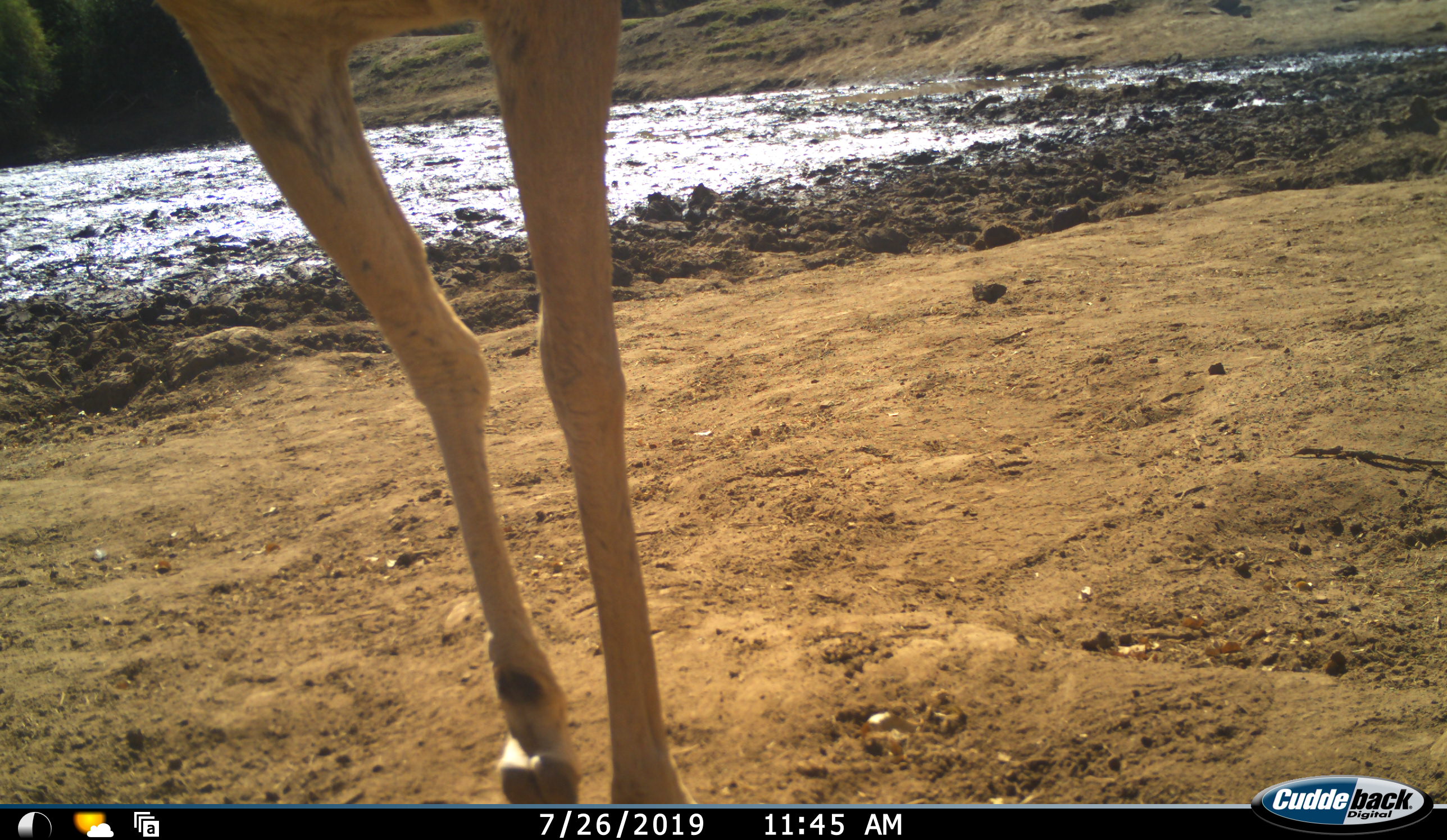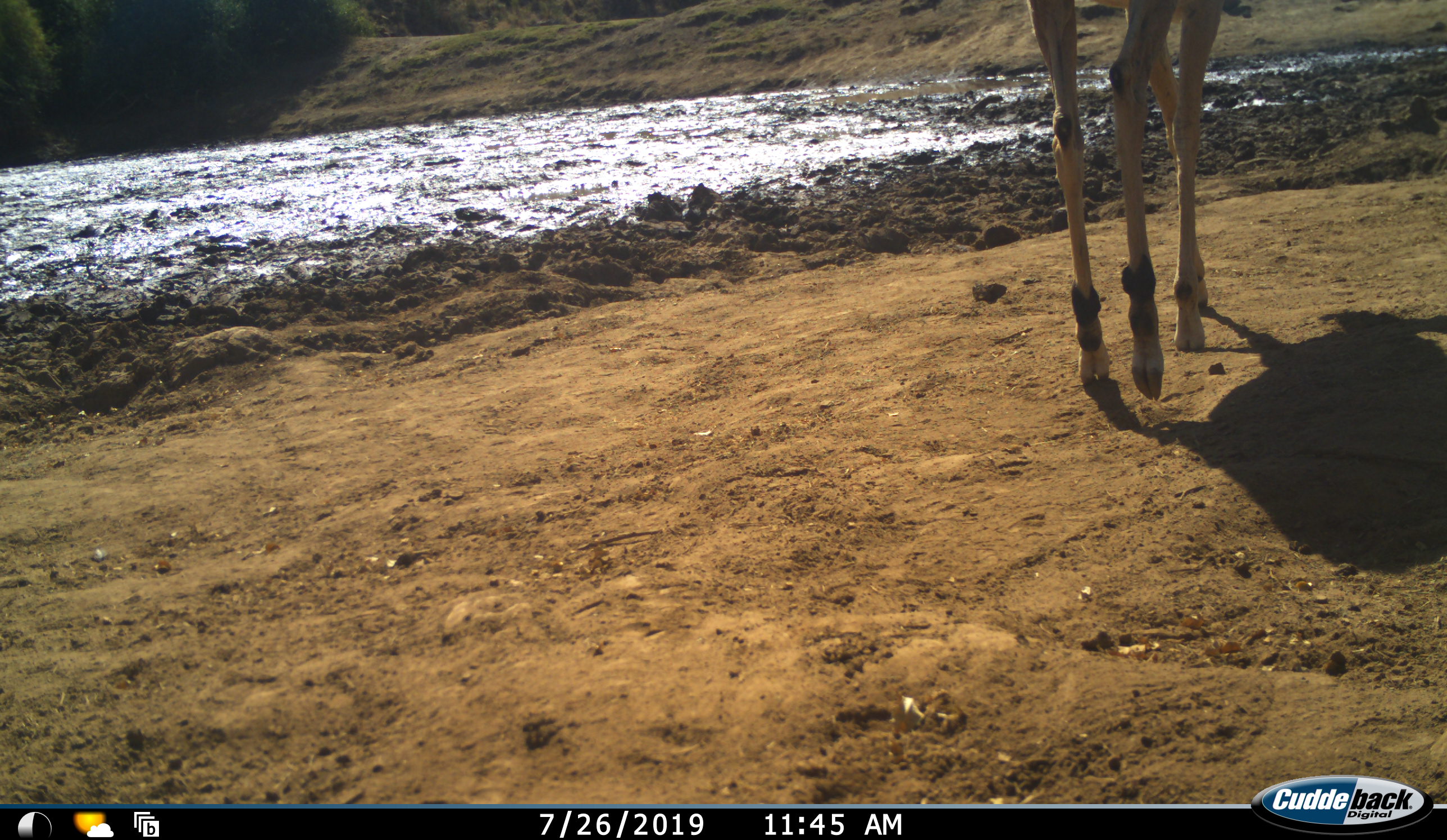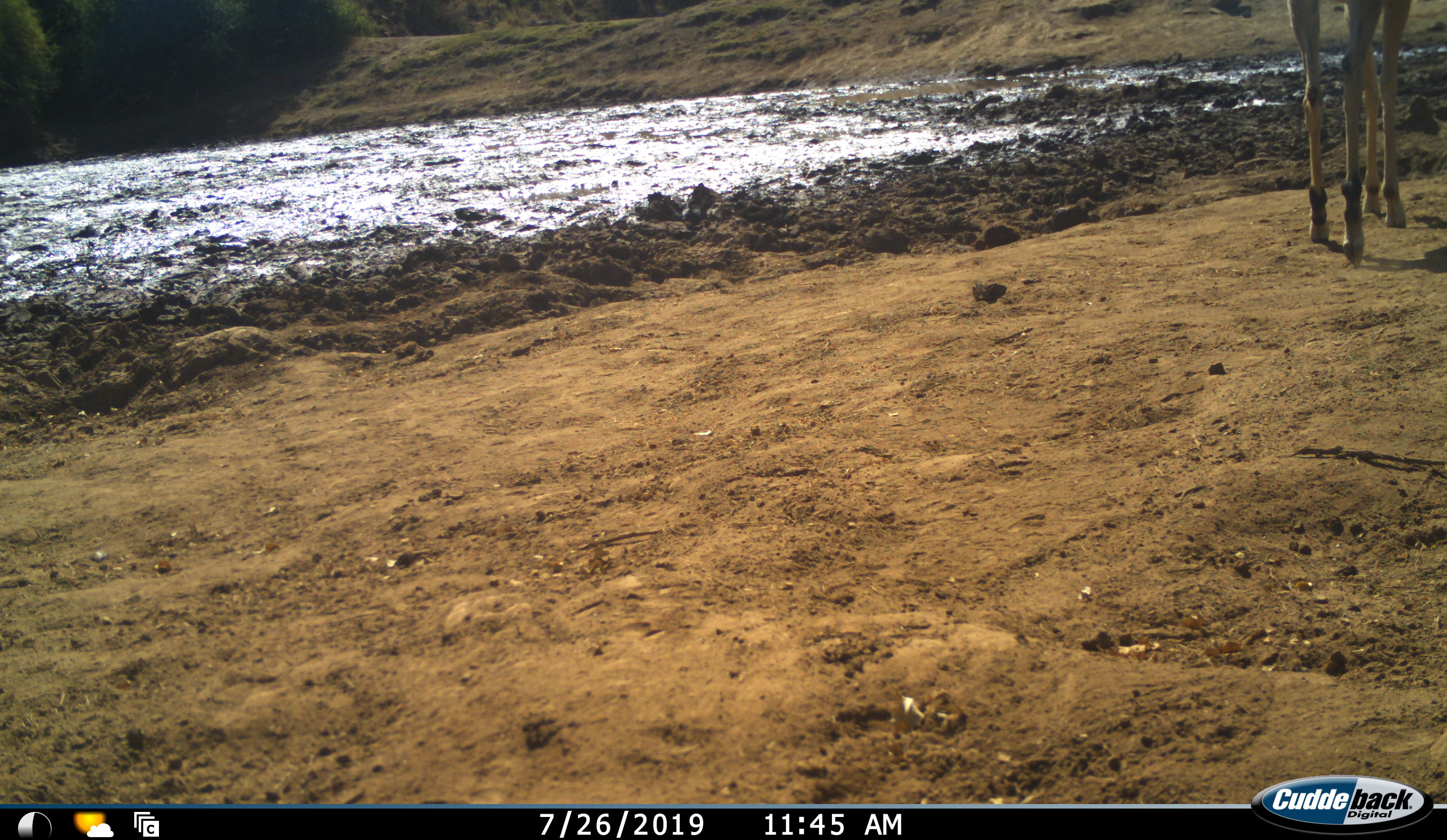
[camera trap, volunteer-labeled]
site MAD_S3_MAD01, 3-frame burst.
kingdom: Animalia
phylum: Chordata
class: Mammalia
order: Artiodactyla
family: Bovidae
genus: Aepyceros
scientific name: Aepyceros melampus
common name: impala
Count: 1.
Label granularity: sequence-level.